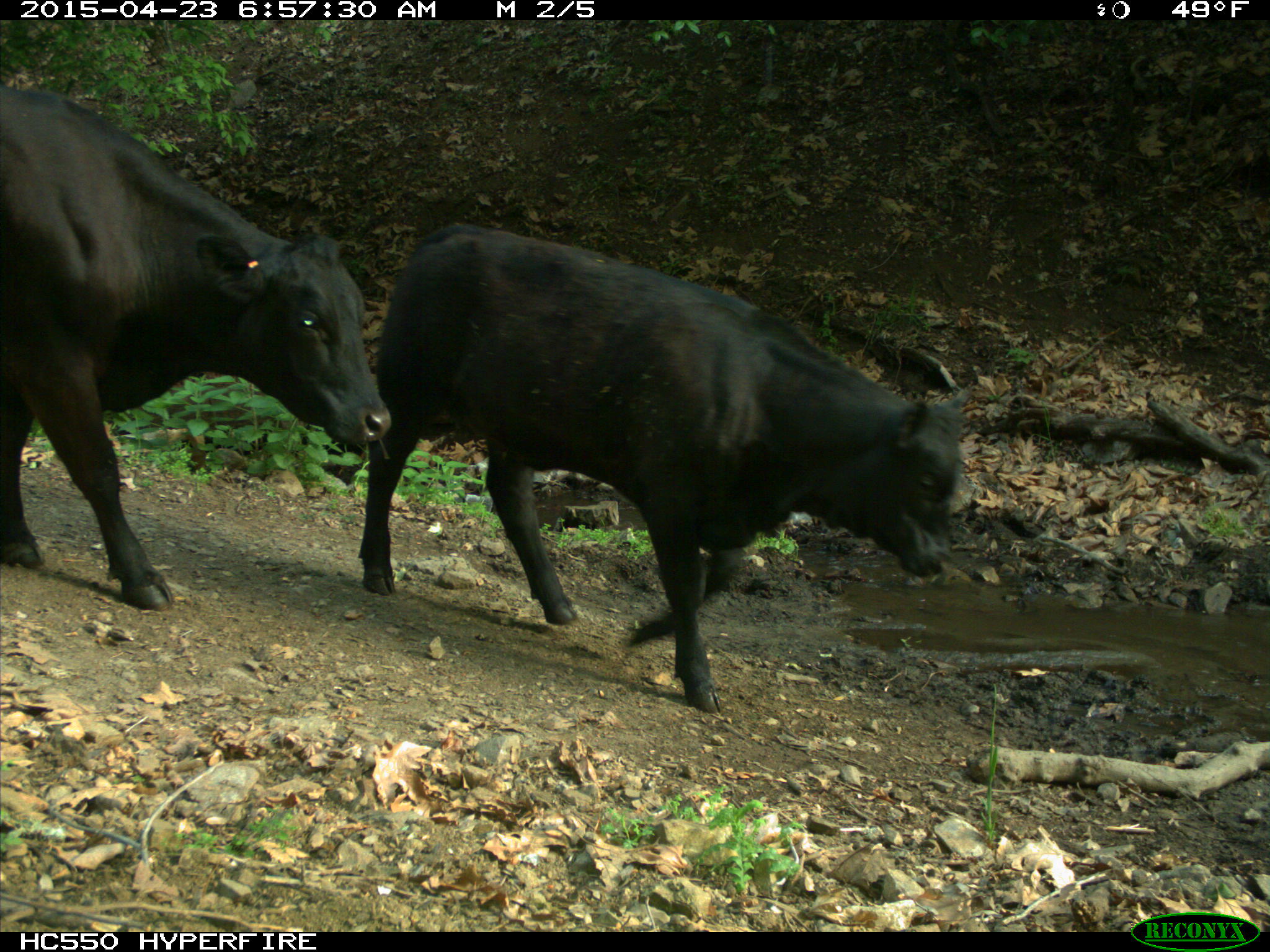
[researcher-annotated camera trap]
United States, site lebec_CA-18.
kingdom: Animalia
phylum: Chordata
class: Mammalia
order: Artiodactyla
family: Bovidae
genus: Bos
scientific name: Bos taurus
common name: domestic cow